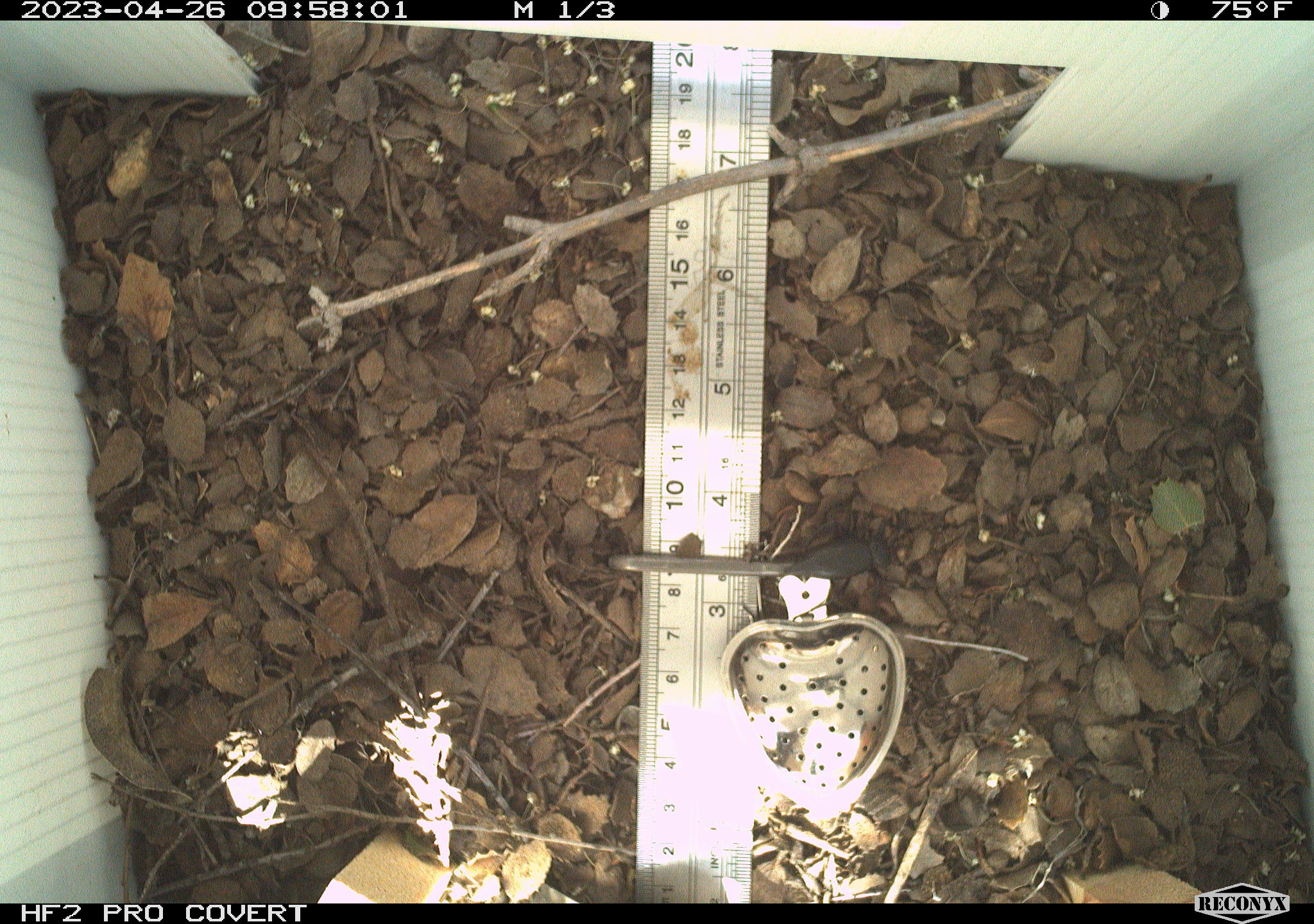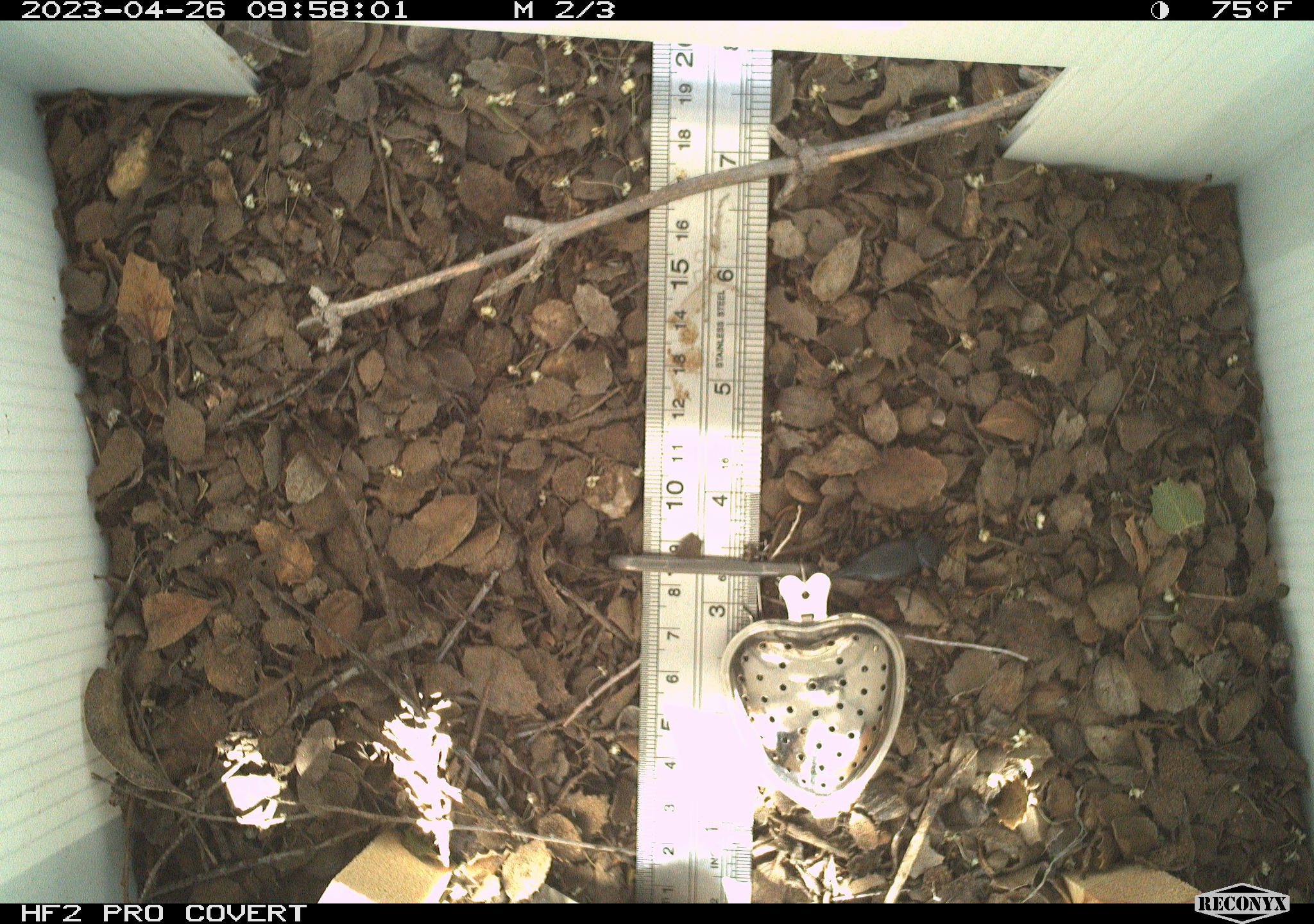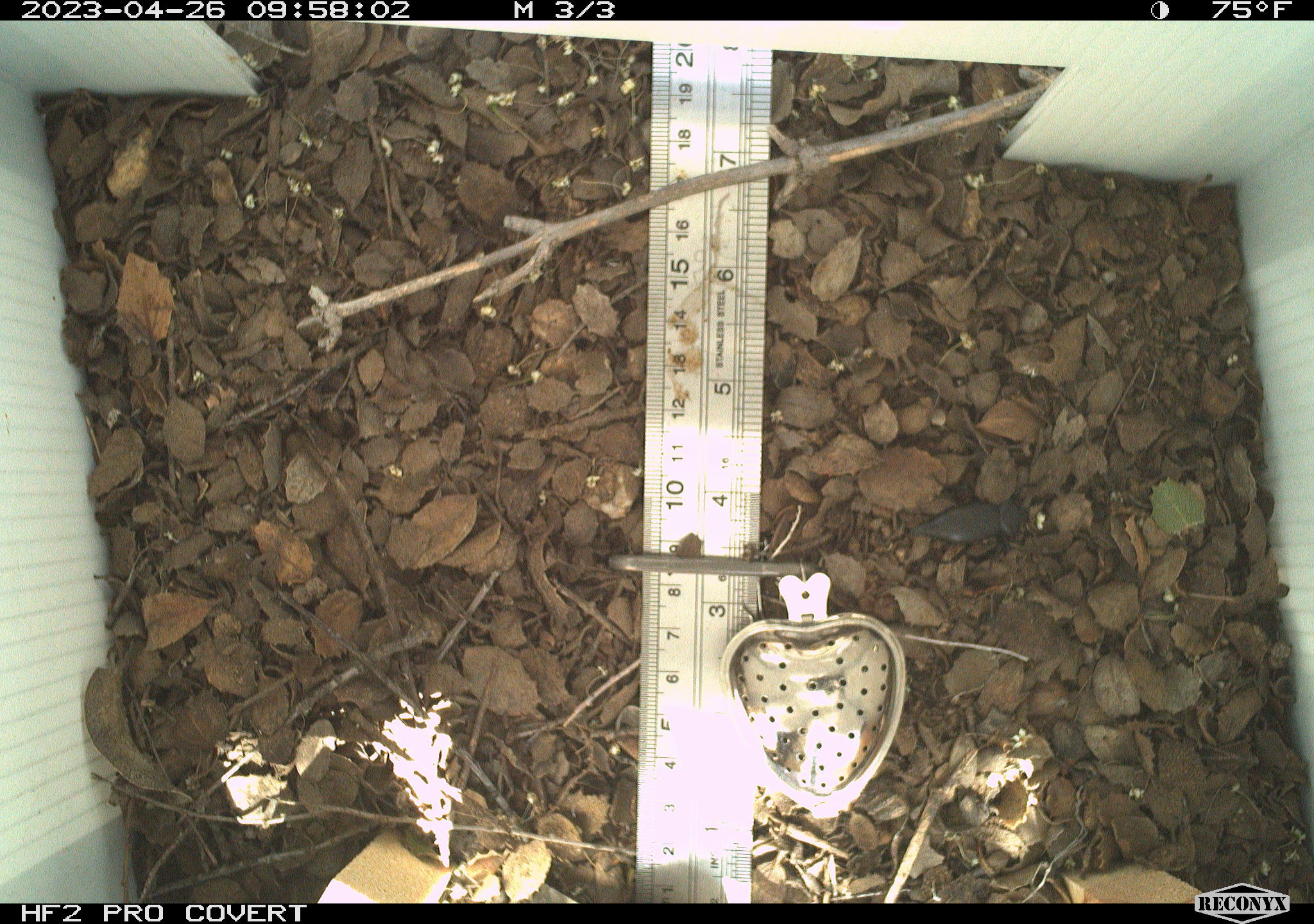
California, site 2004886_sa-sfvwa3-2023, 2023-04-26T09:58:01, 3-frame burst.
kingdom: Animalia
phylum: Arthropoda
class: Insecta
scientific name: Insecta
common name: insect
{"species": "insect (Insecta)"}